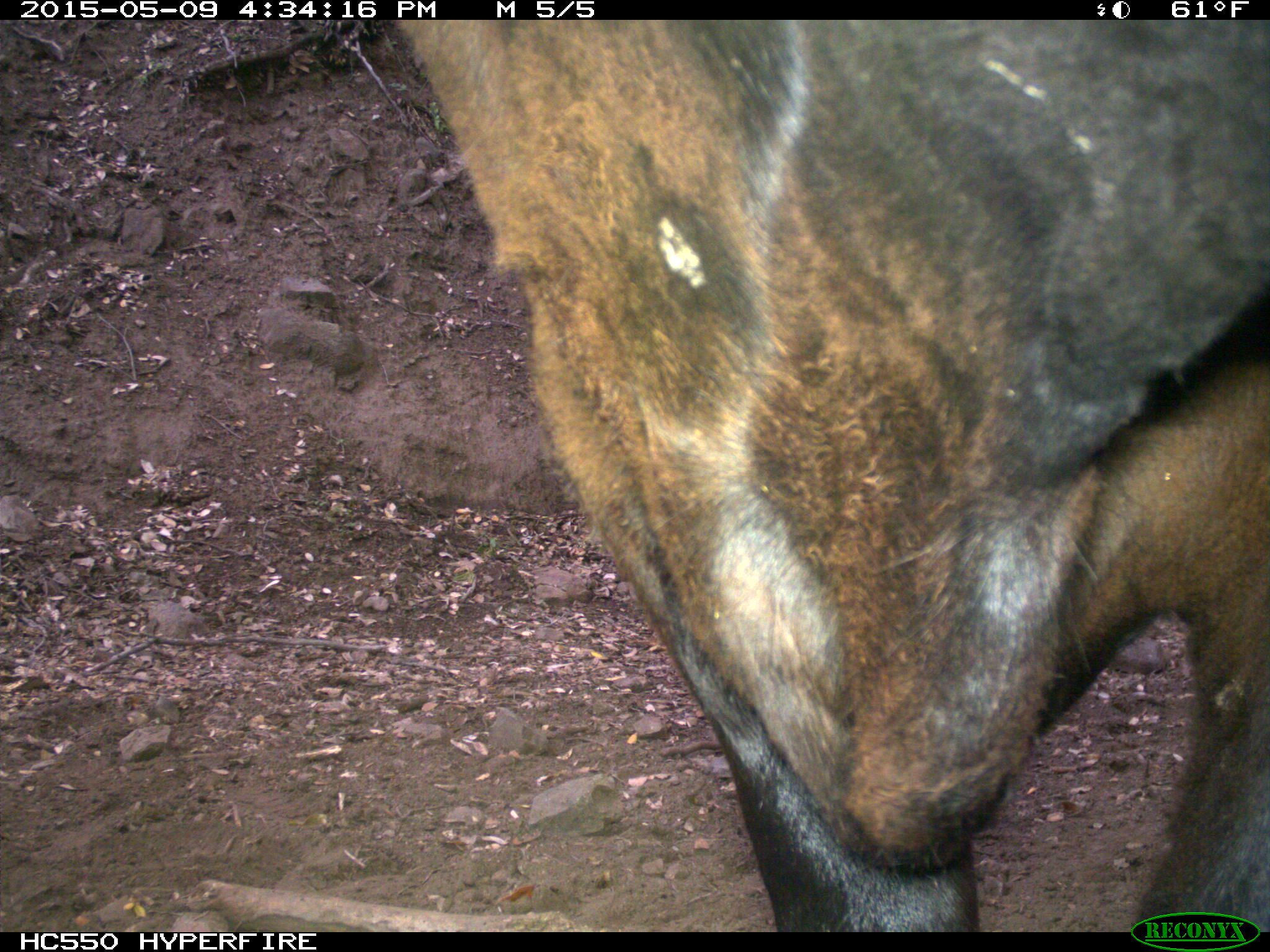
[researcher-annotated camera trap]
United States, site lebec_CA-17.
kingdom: Animalia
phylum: Chordata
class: Mammalia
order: Artiodactyla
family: Bovidae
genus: Bos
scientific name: Bos taurus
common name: domestic cow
Bos taurus (domestic cow).